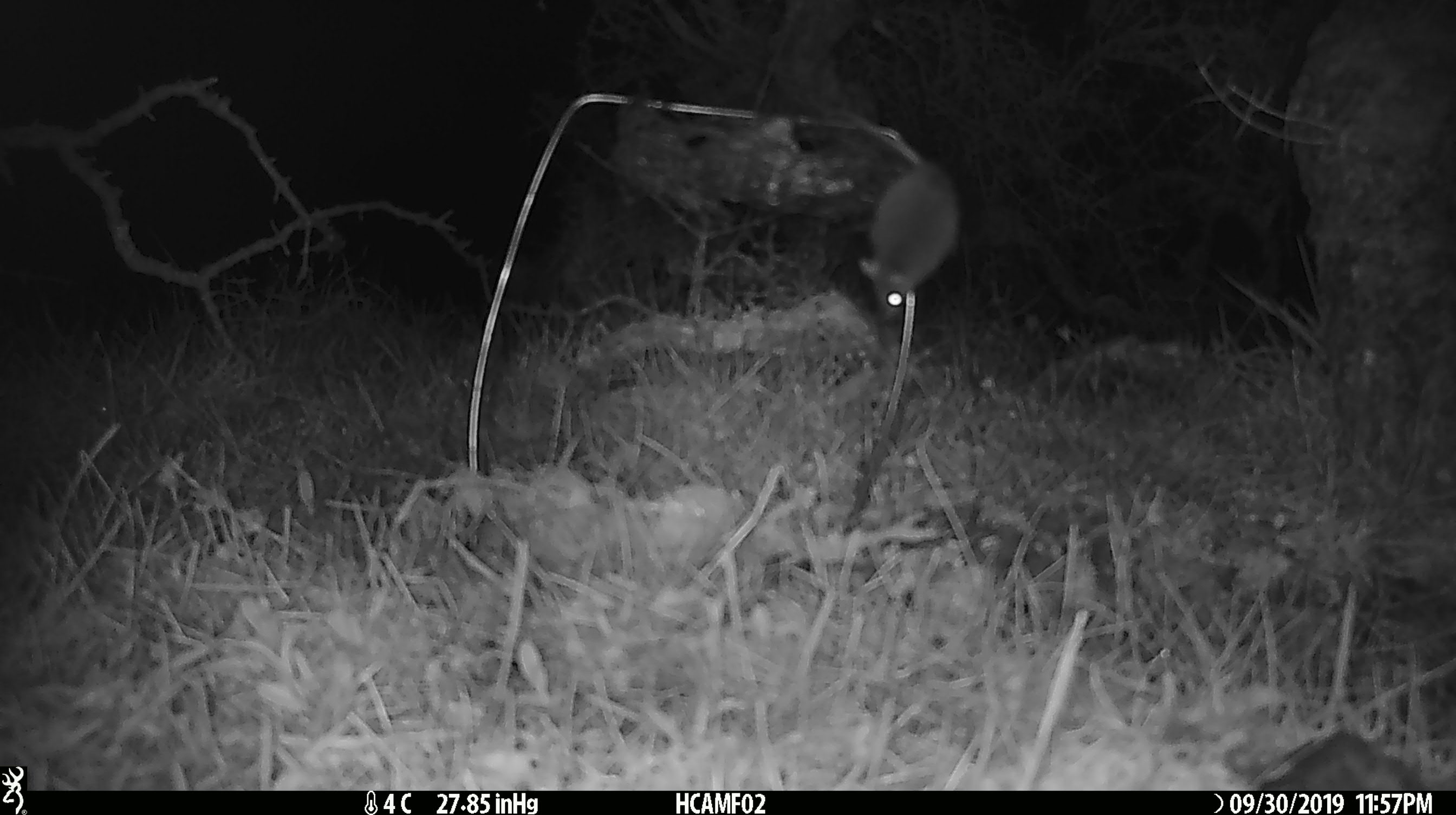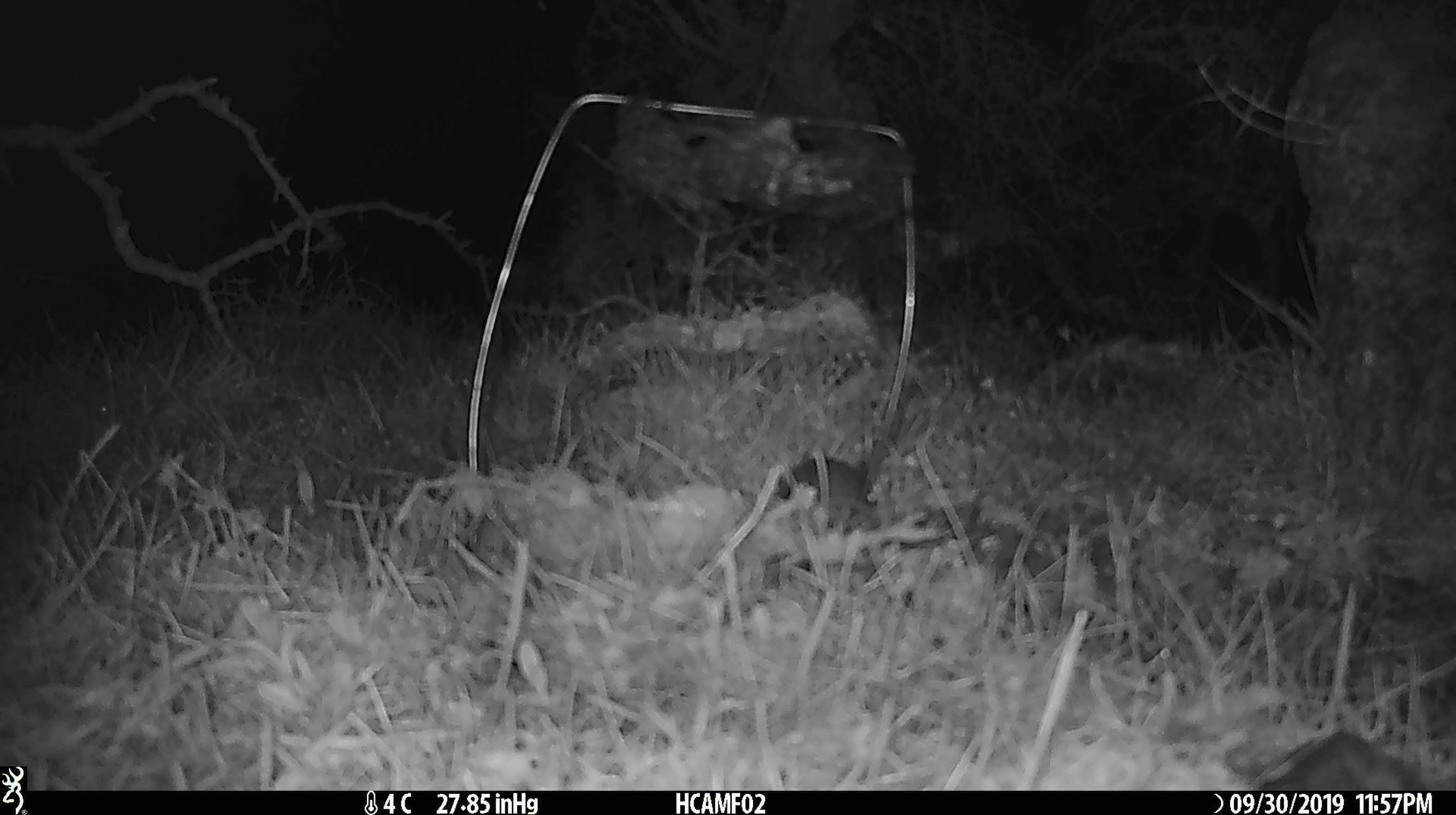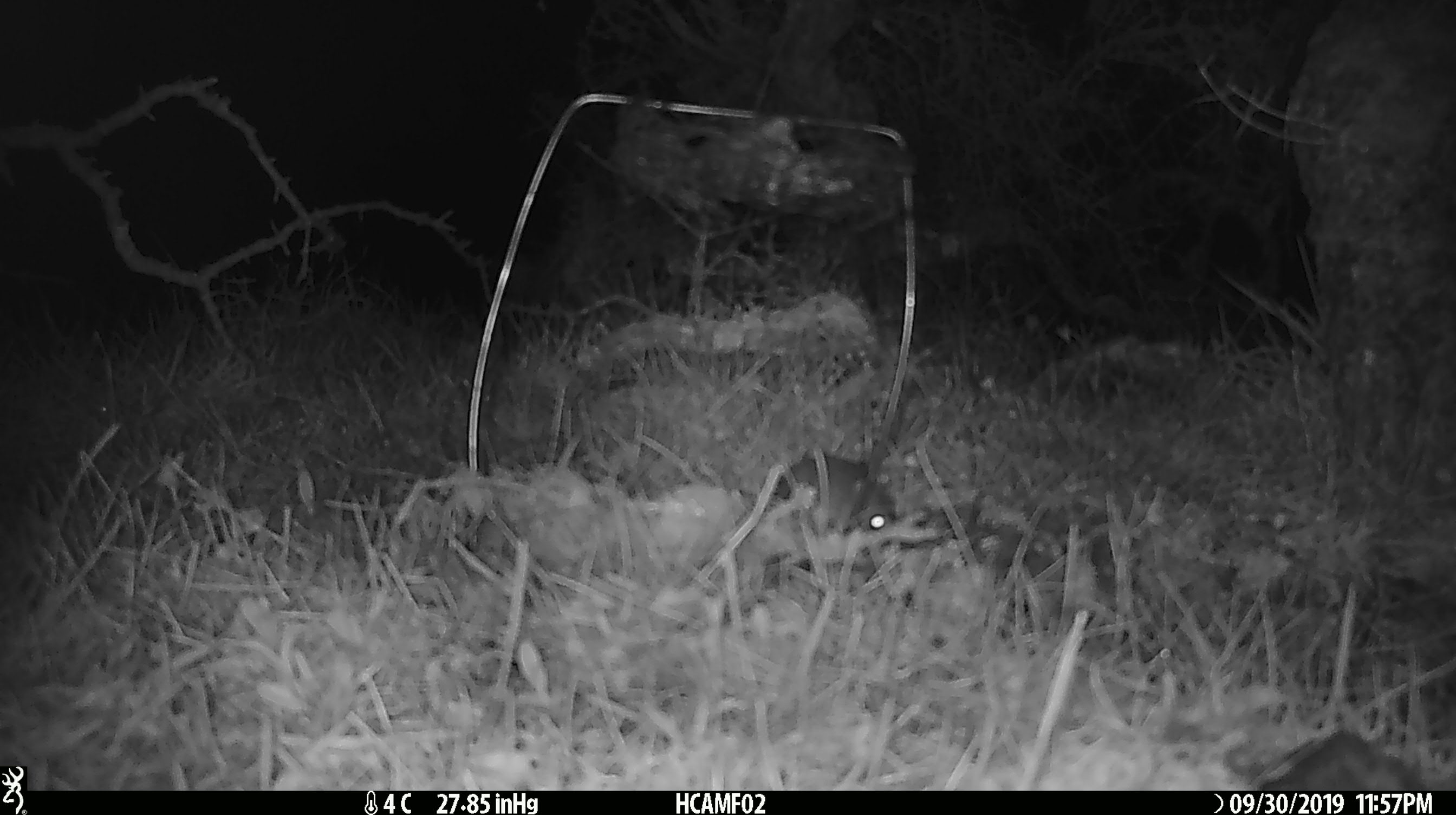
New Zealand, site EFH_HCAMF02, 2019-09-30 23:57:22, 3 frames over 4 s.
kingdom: Animalia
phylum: Chordata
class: Mammalia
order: Rodentia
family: Muridae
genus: Mus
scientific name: Mus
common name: mouse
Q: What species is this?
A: Mouse (Mus).